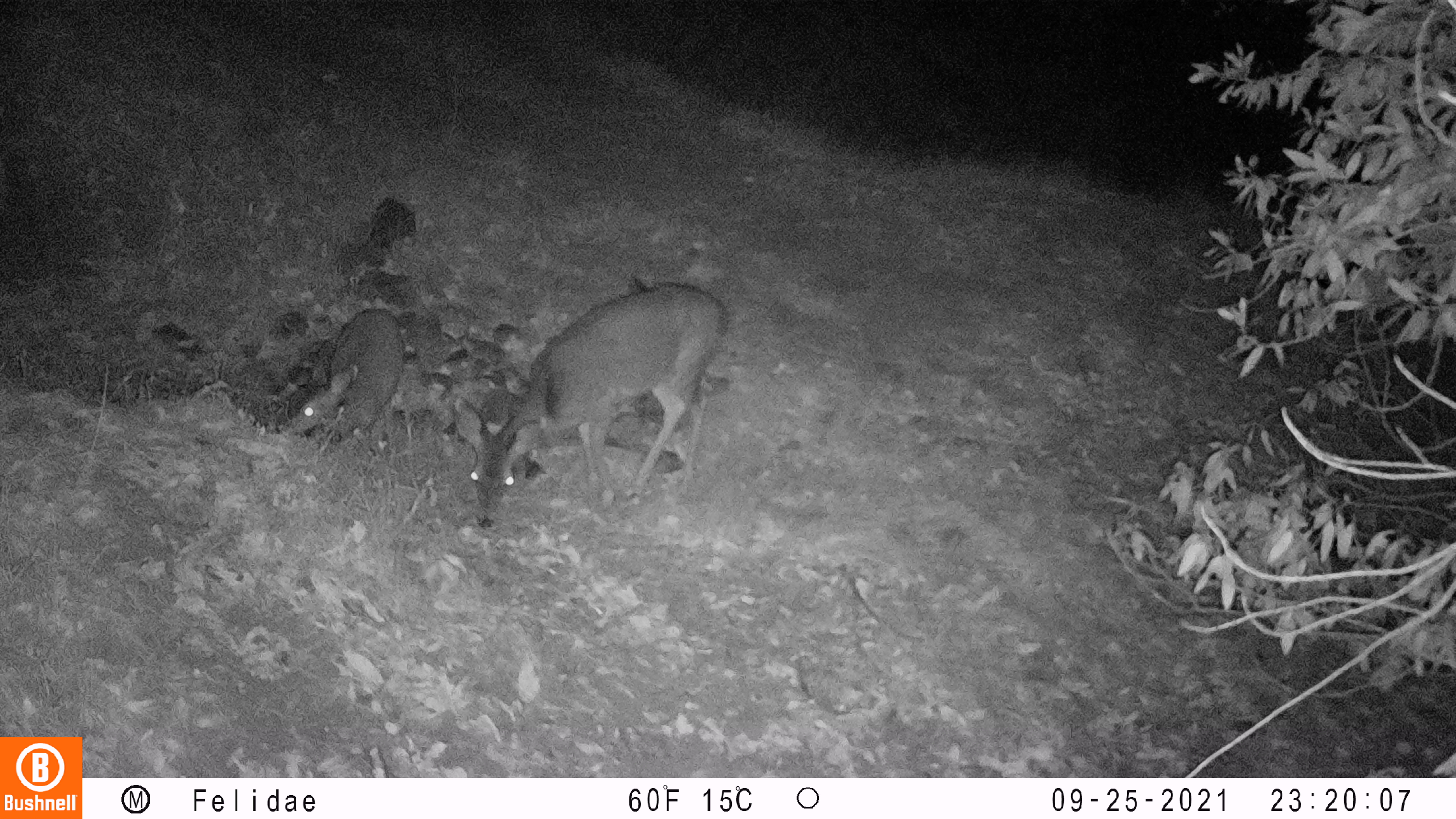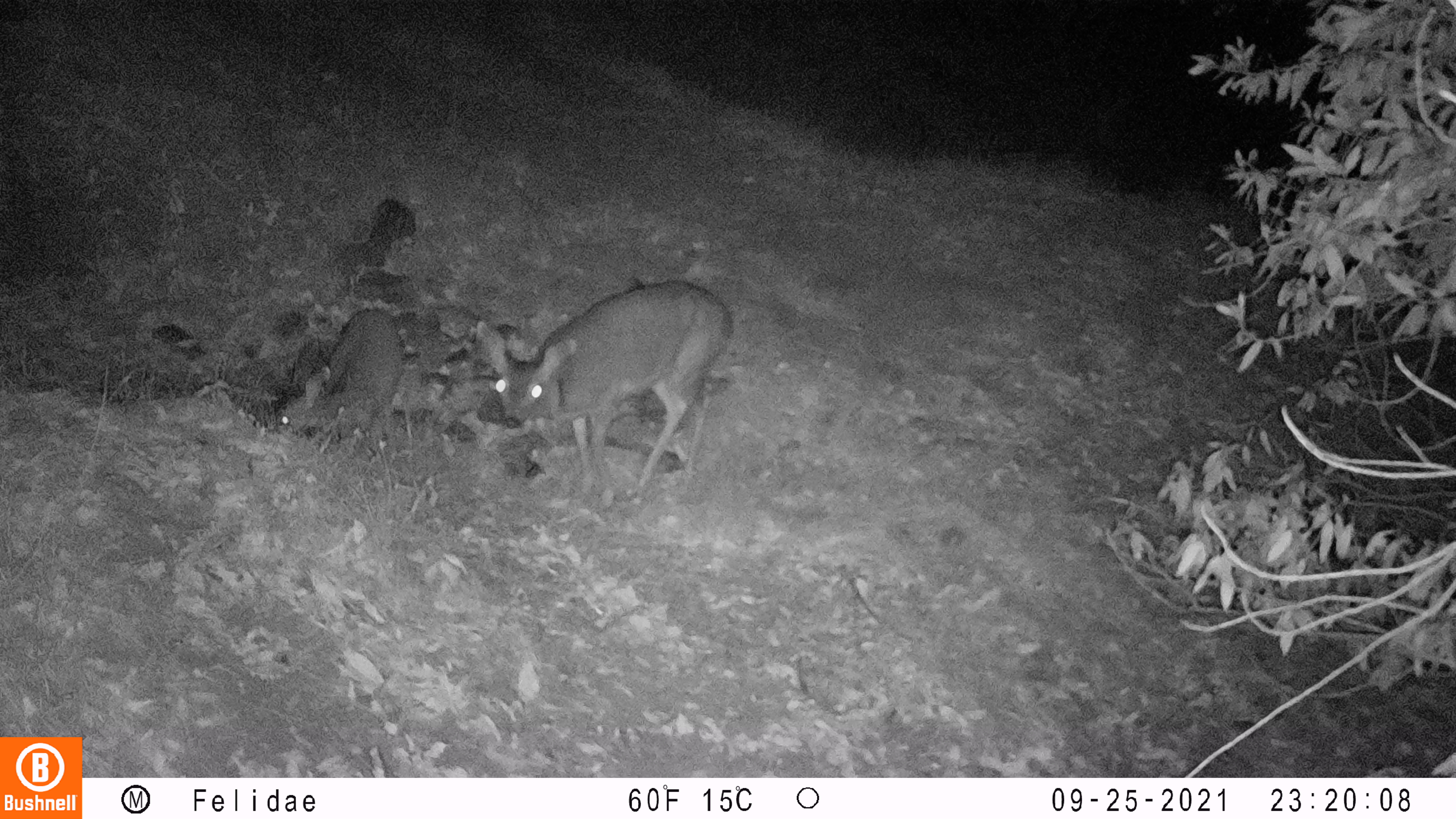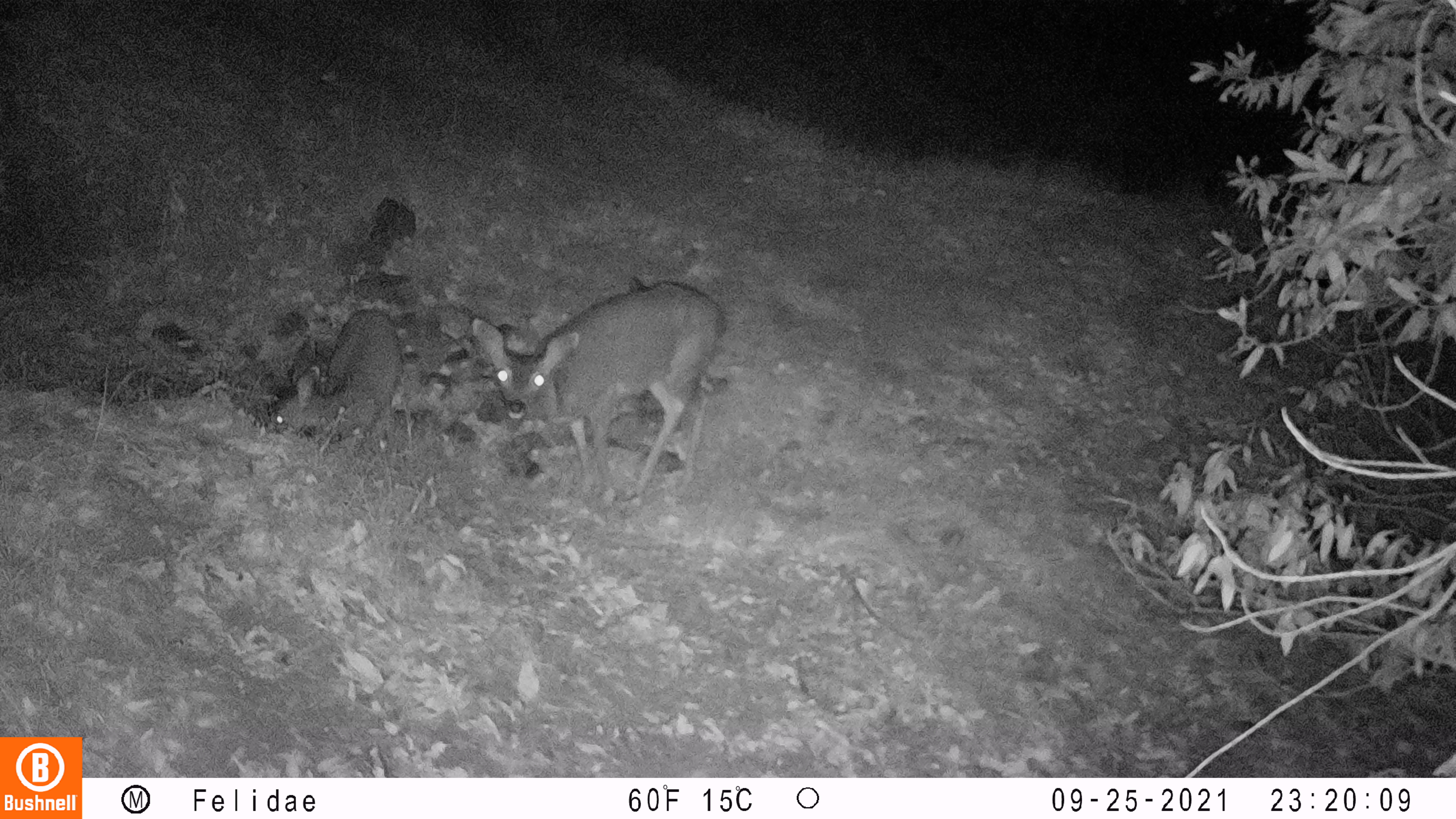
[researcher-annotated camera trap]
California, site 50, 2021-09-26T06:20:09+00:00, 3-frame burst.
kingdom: Animalia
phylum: Chordata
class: Mammalia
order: Artiodactyla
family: Cervidae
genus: Odocoileus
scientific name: Odocoileus hemionus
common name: mule deer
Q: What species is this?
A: Mule deer (Odocoileus hemionus).